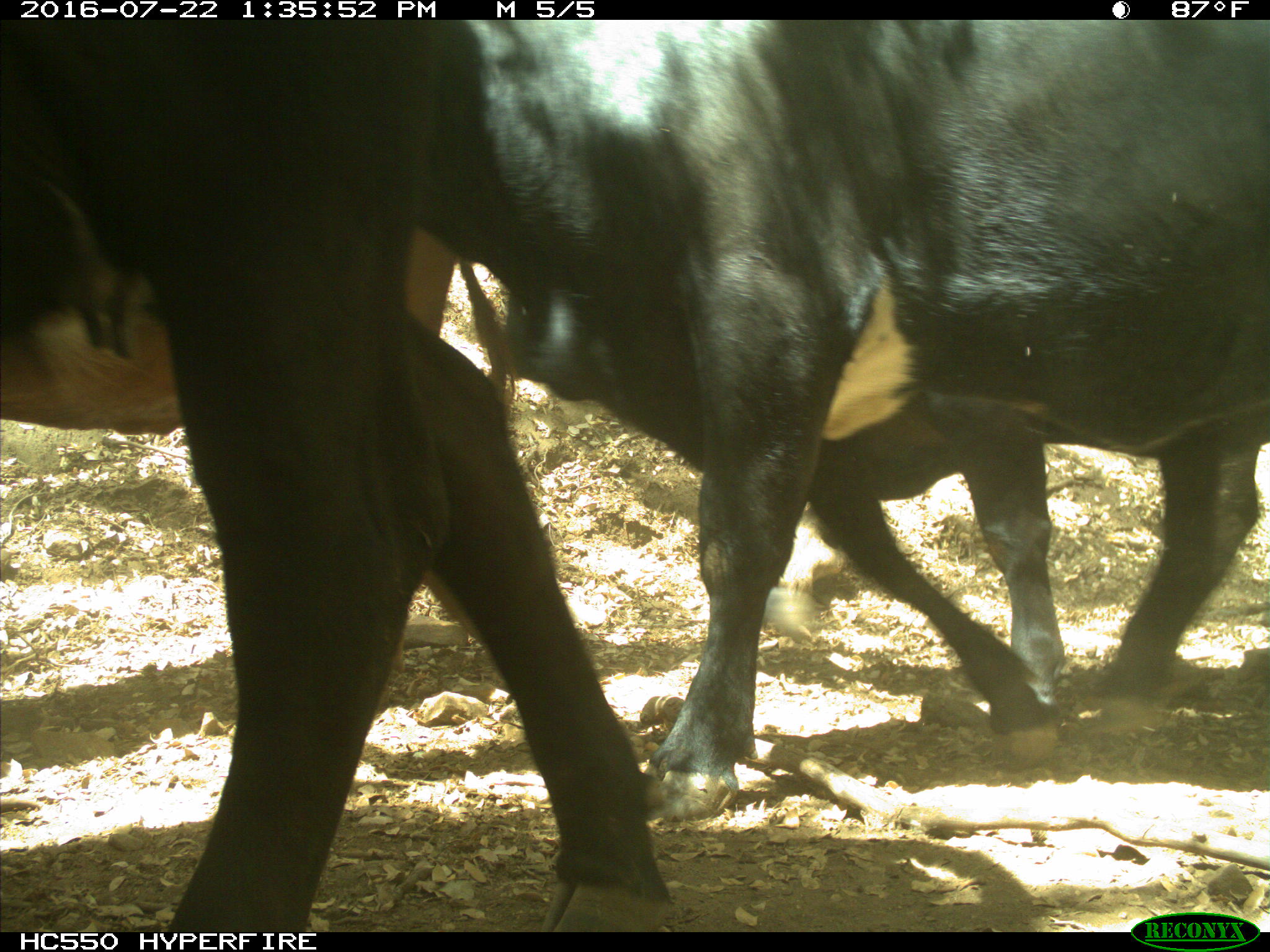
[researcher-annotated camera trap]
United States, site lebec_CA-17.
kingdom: Animalia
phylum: Chordata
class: Mammalia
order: Artiodactyla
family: Bovidae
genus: Bos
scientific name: Bos taurus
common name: domestic cow